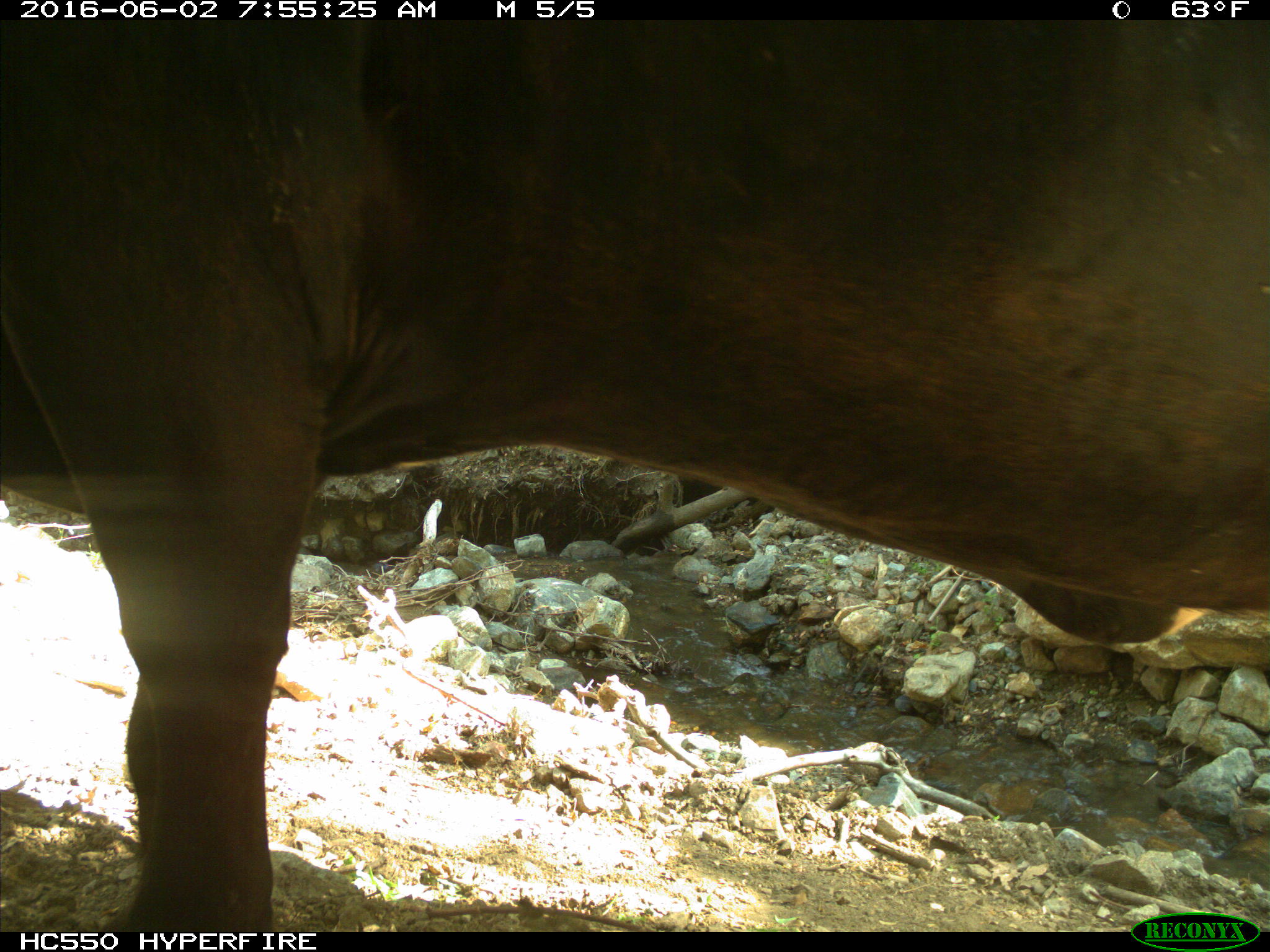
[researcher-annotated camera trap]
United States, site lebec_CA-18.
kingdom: Animalia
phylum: Chordata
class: Mammalia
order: Artiodactyla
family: Bovidae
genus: Bos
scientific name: Bos taurus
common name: domestic cow